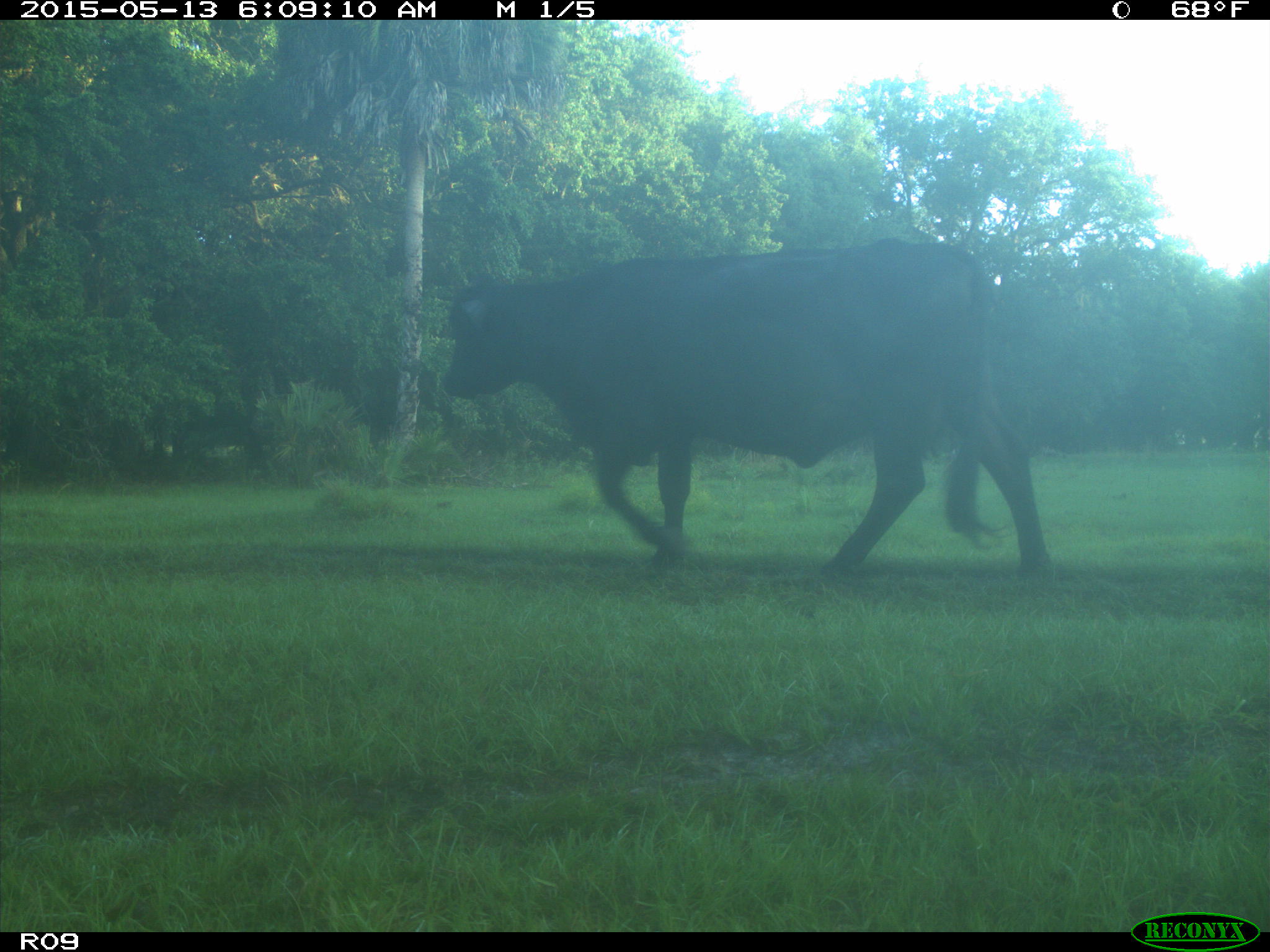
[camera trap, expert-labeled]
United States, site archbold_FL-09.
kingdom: Animalia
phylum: Chordata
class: Mammalia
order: Artiodactyla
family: Bovidae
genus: Bos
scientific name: Bos taurus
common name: domestic cow